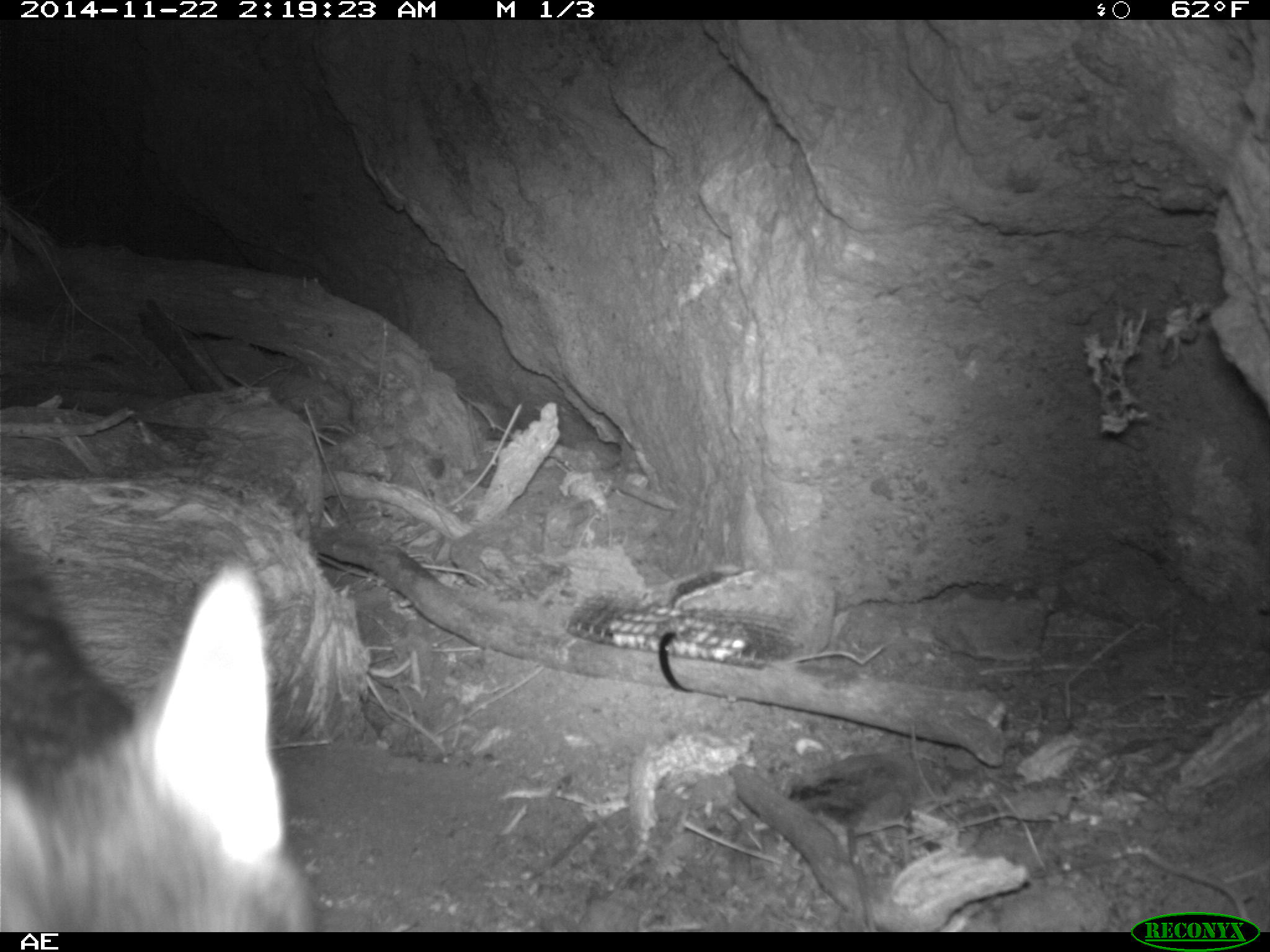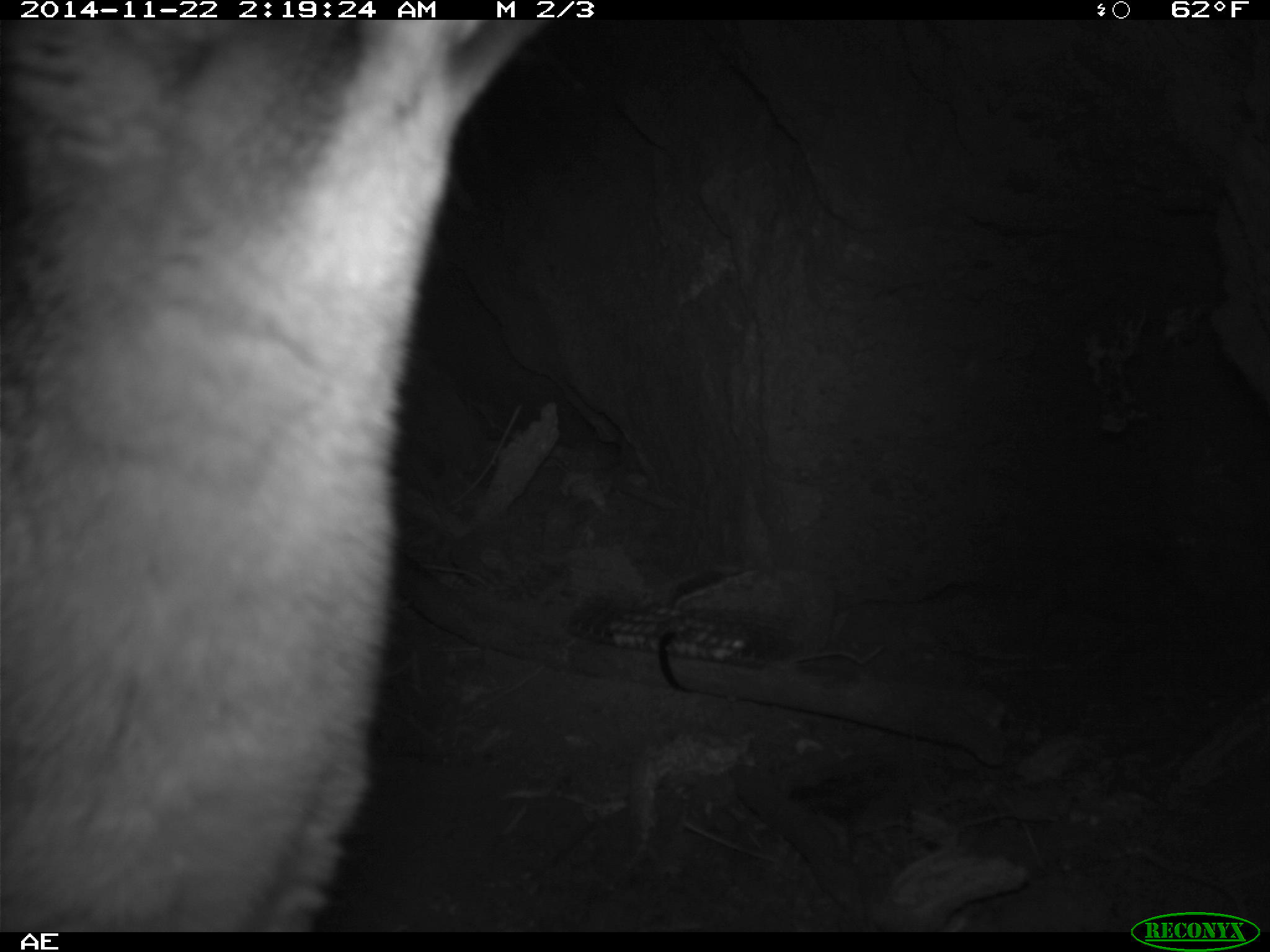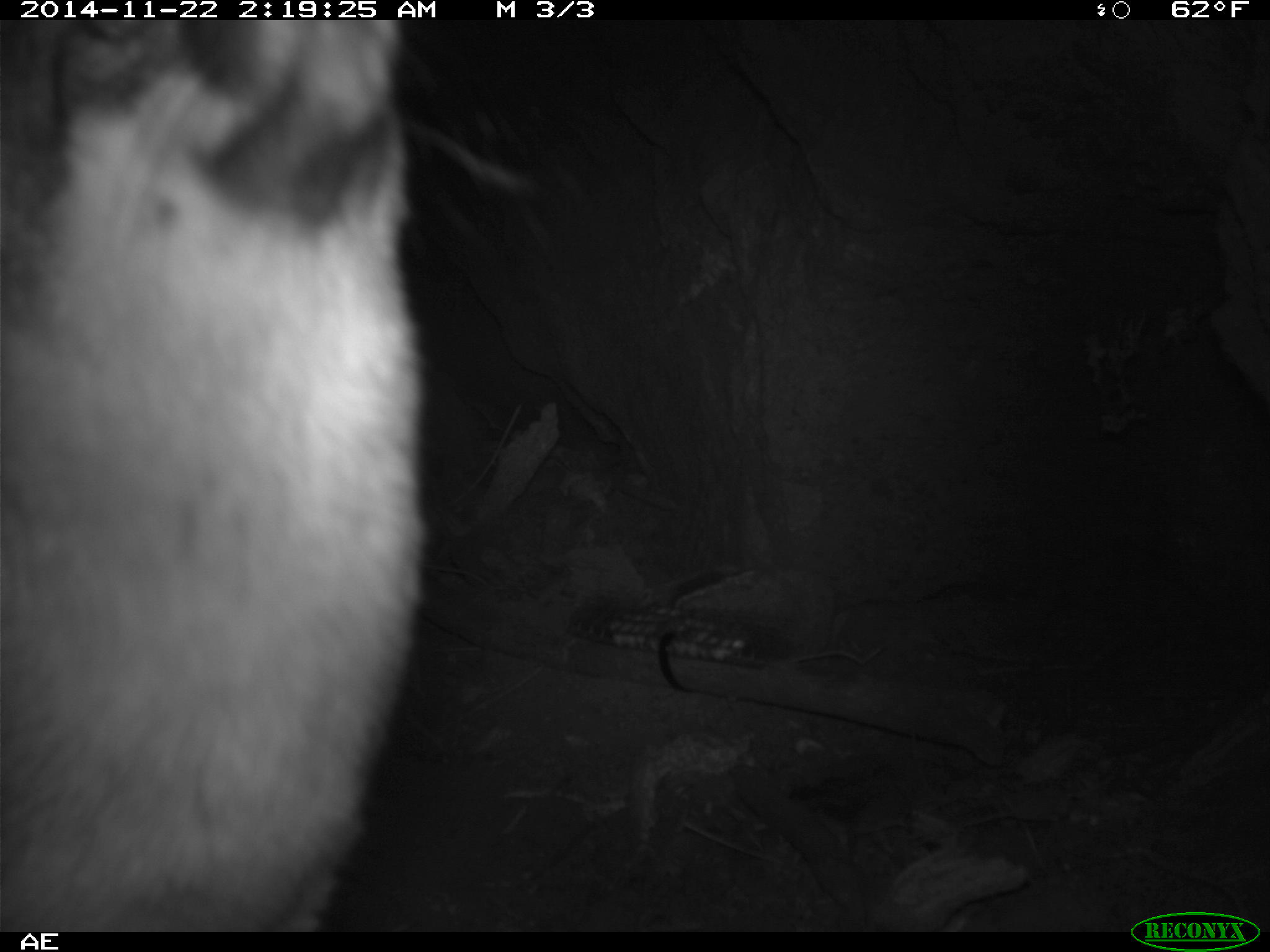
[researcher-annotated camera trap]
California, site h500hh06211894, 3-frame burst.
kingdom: Animalia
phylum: Chordata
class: Mammalia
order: Carnivora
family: Canidae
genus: Urocyon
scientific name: Urocyon littoralis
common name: island fox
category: fox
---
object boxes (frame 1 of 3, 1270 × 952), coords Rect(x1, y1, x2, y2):
fox: Rect(0, 519, 311, 930)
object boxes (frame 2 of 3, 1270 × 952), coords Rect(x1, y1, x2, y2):
fox: Rect(0, 19, 547, 932)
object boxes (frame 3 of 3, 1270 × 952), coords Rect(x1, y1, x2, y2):
fox: Rect(0, 19, 427, 932)